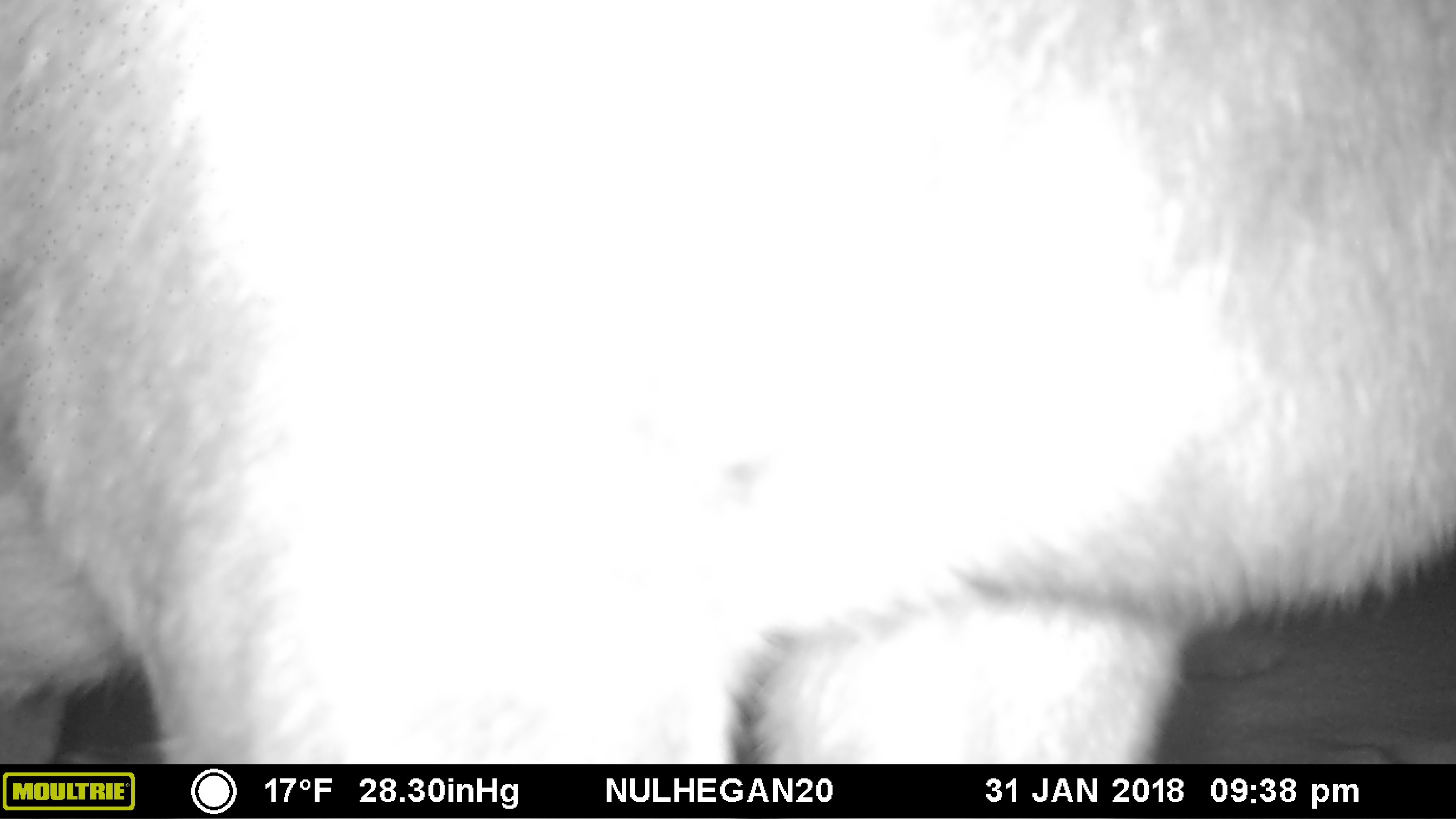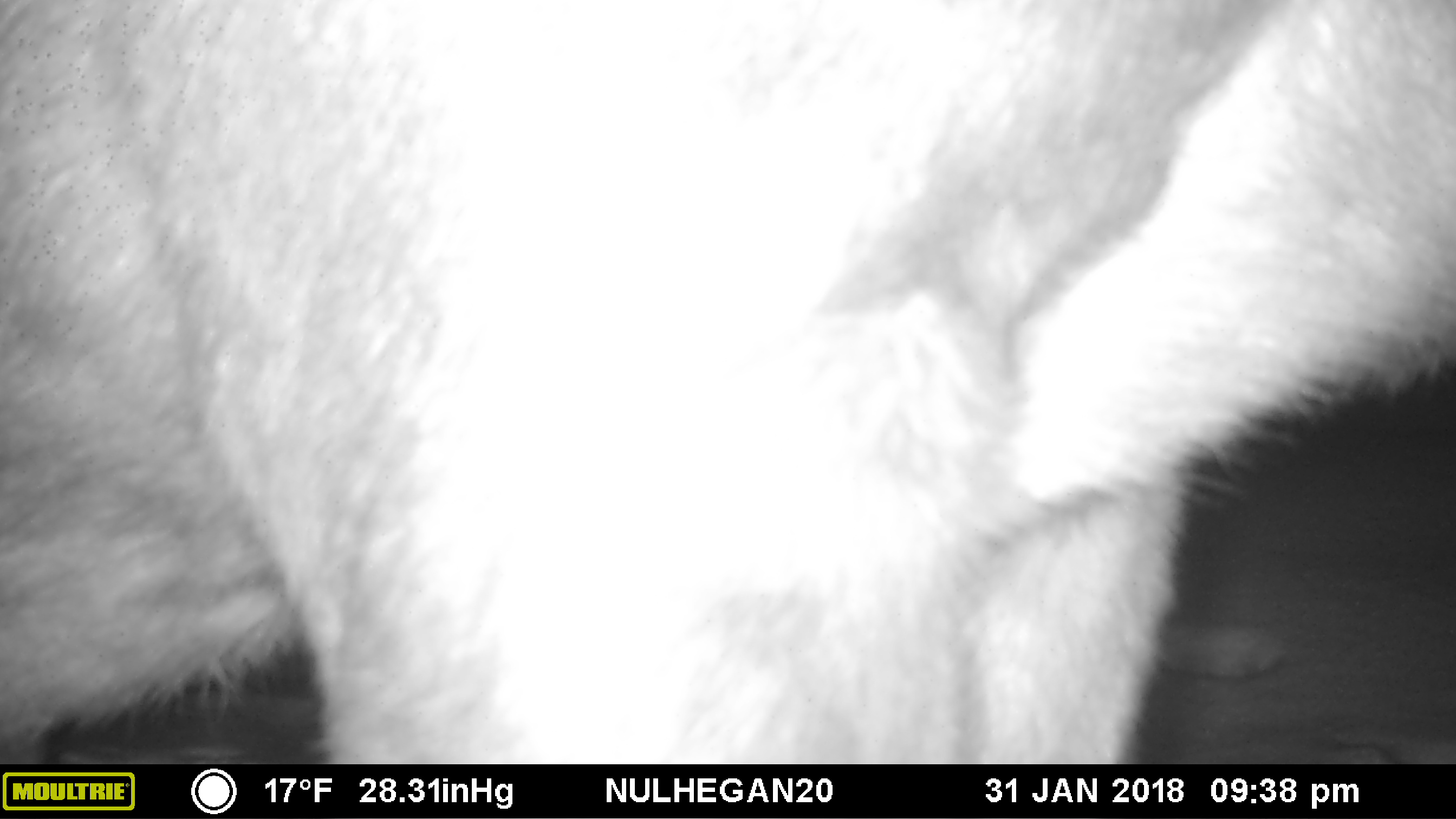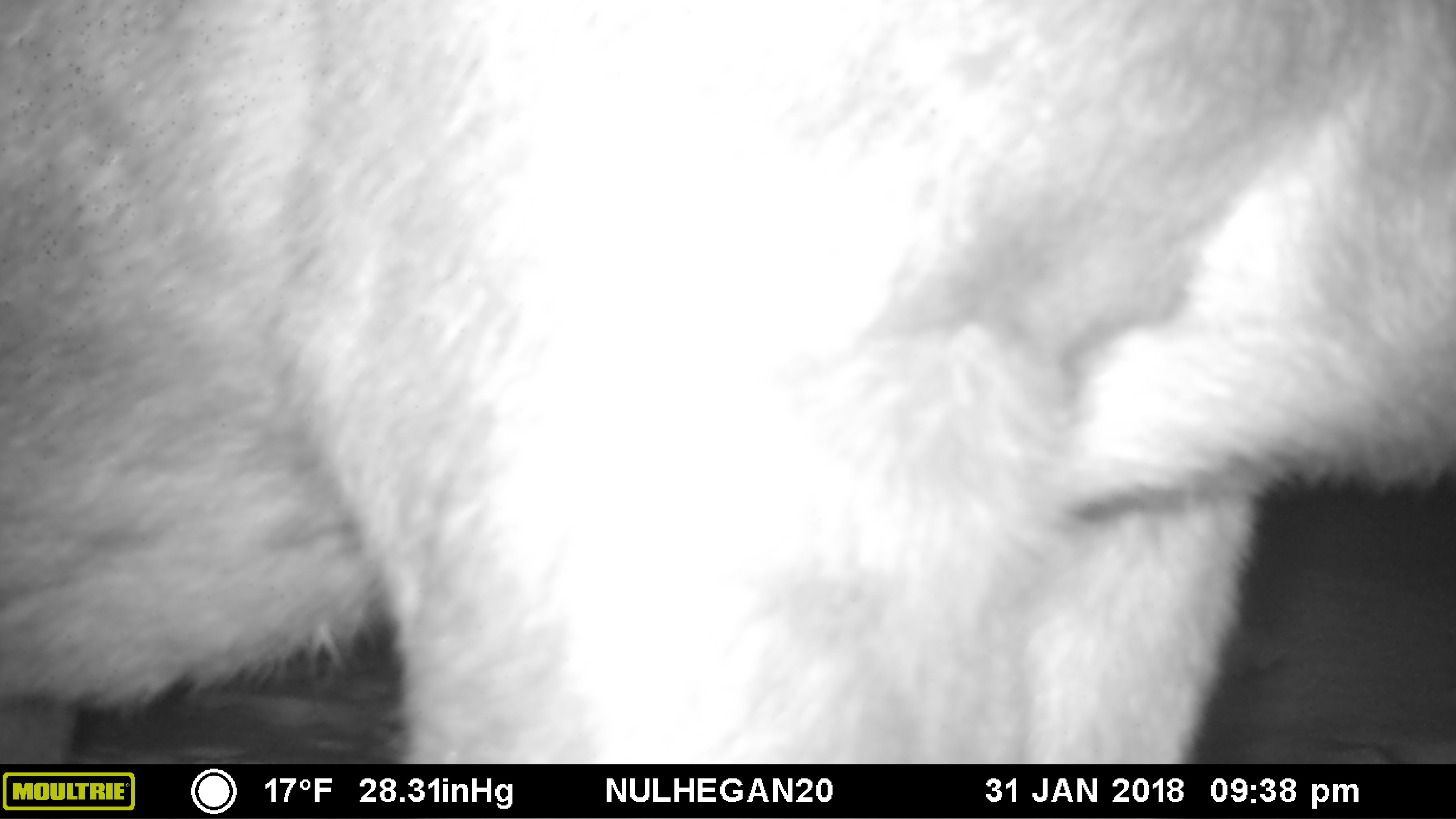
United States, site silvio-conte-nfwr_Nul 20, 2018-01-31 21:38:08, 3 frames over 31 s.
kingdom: Animalia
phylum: Chordata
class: Mammalia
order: Artiodactyla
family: Cervidae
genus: Alces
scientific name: Alces alces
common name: moose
Moose (Alces alces).